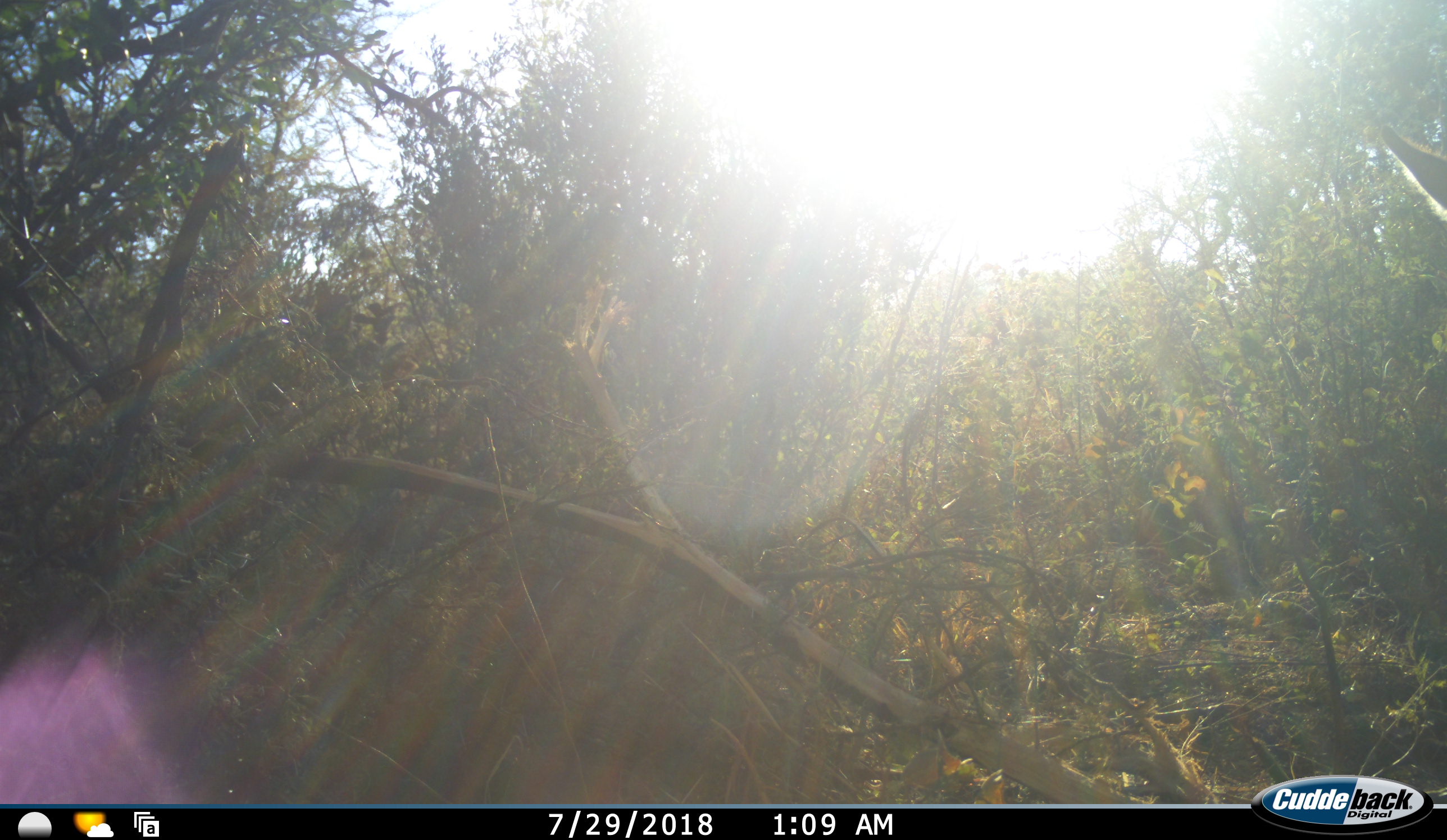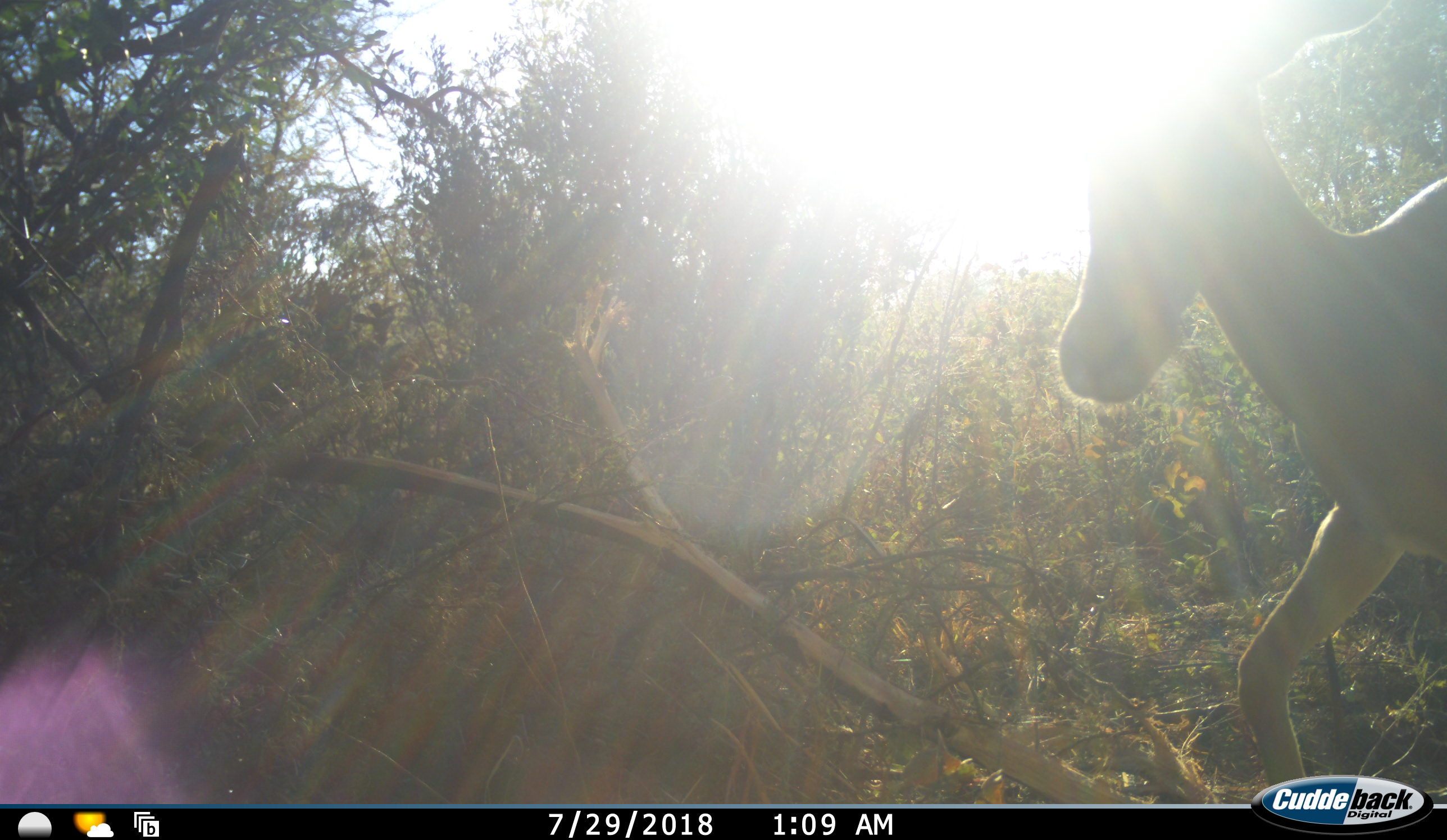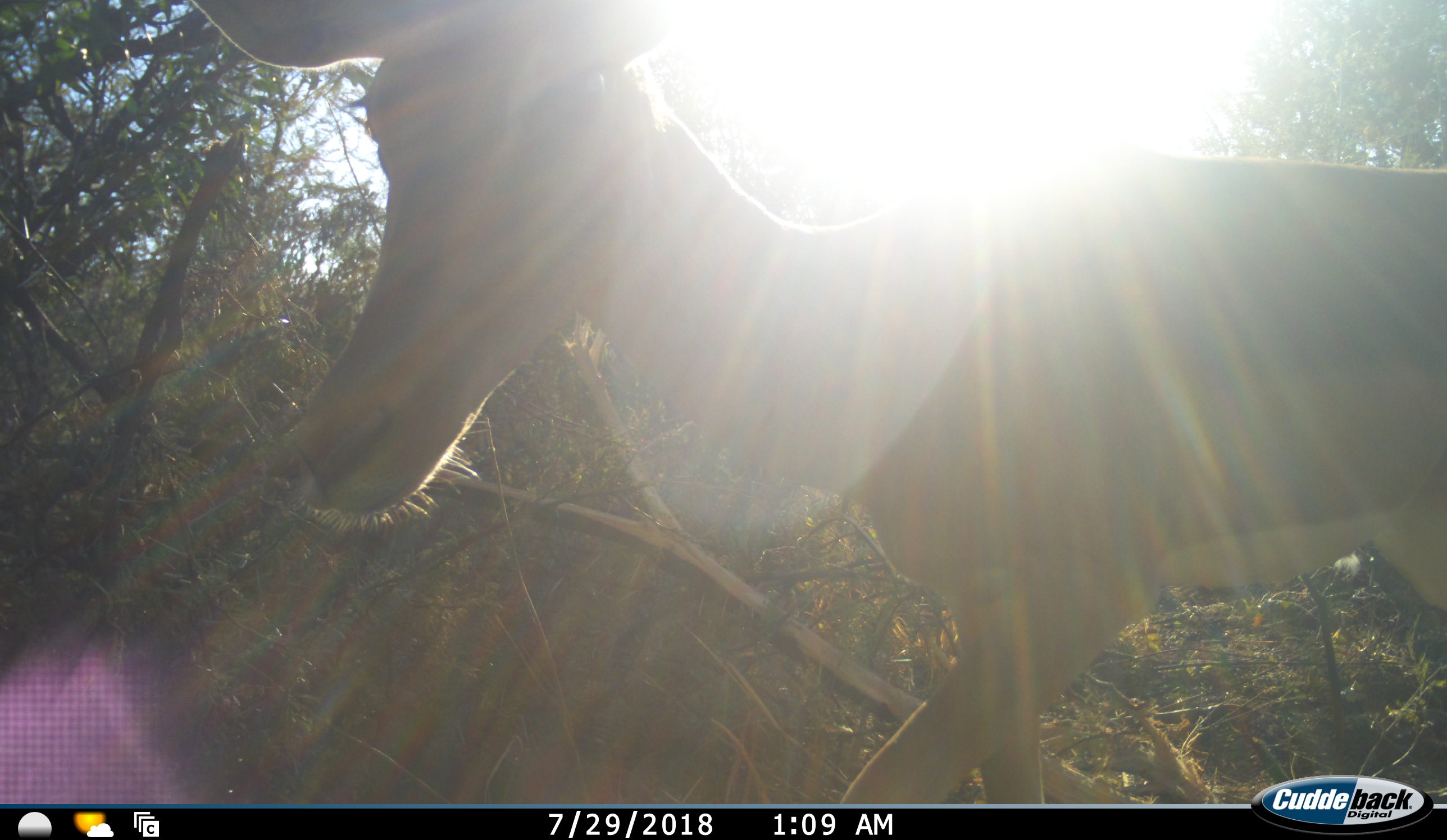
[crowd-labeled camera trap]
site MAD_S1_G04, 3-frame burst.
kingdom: Animalia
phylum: Chordata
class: Mammalia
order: Artiodactyla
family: Bovidae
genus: Aepyceros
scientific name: Aepyceros melampus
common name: impala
Impala (Aepyceros melampus), count 1. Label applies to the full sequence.